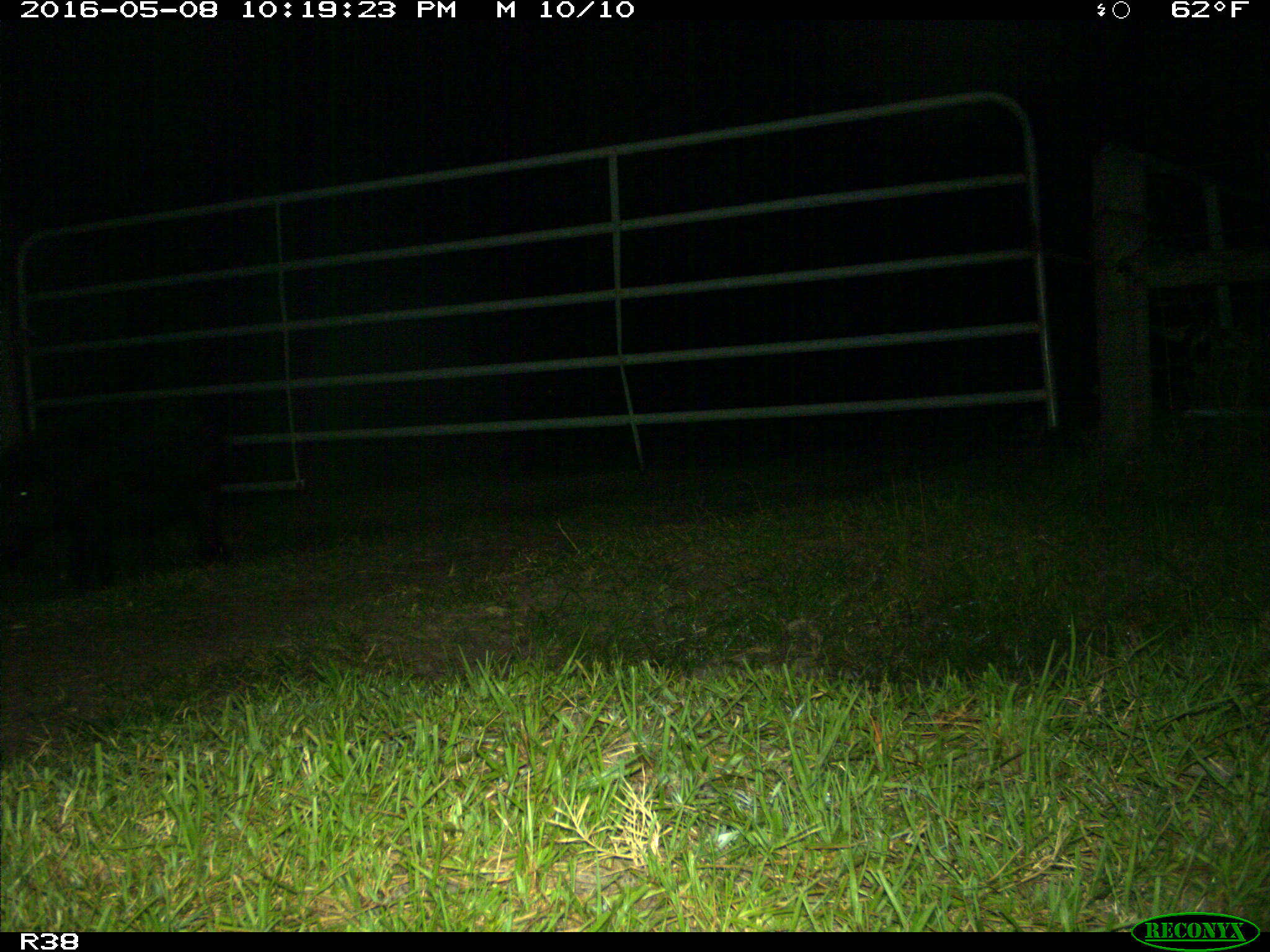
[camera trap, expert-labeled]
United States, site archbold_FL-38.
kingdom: Animalia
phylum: Chordata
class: Mammalia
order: Artiodactyla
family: Suidae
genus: Sus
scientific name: Sus scrofa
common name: wild boar